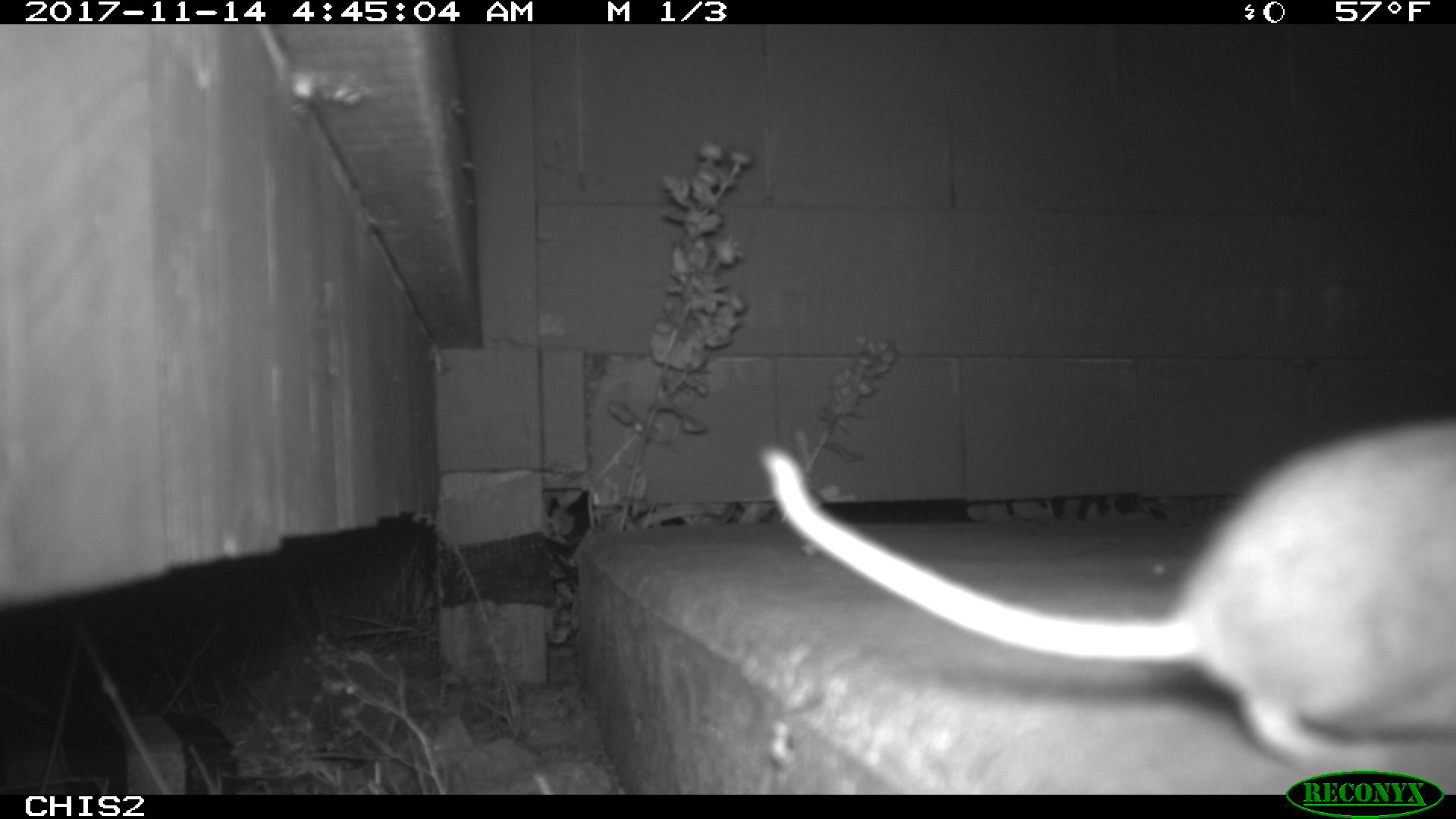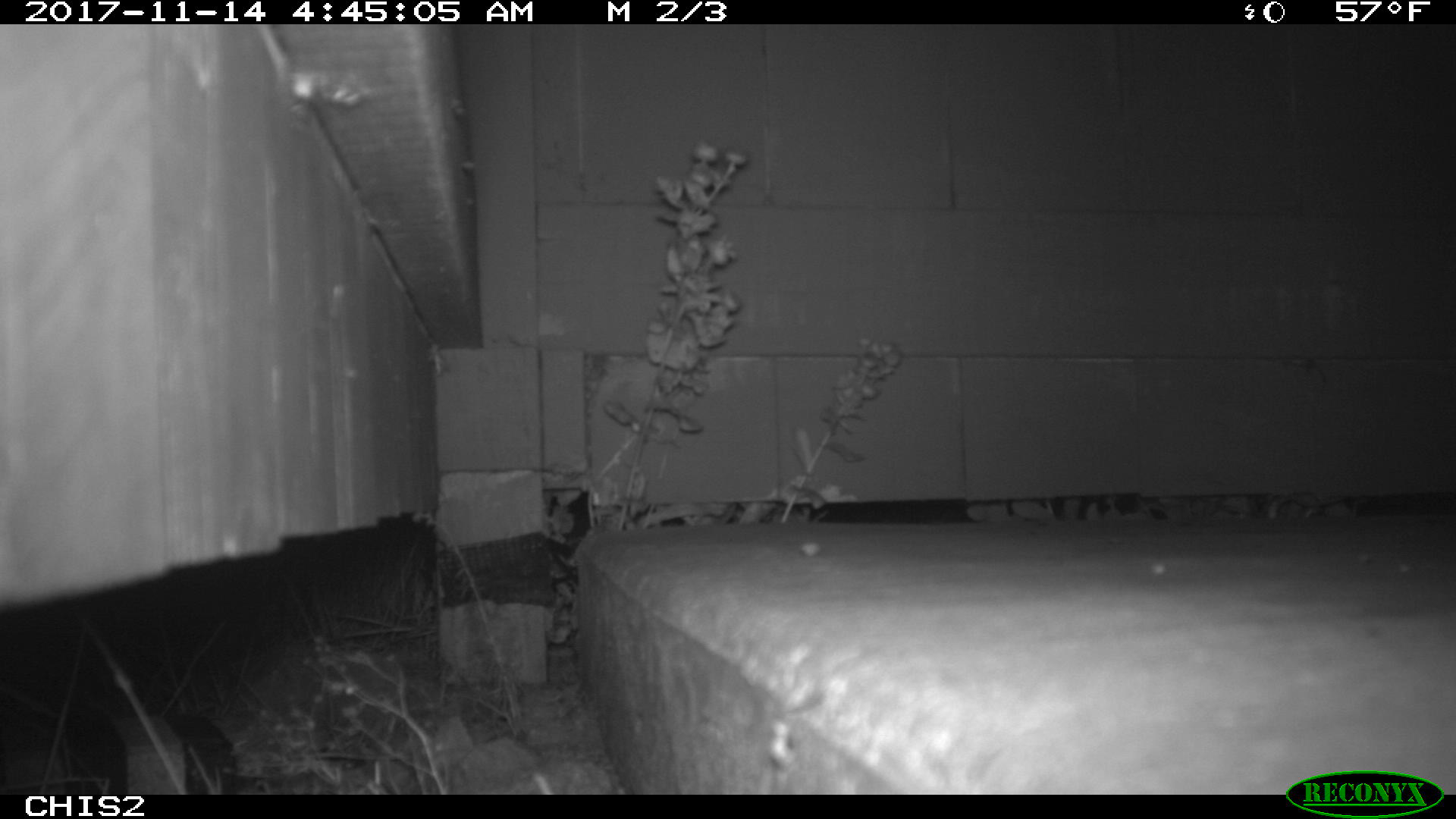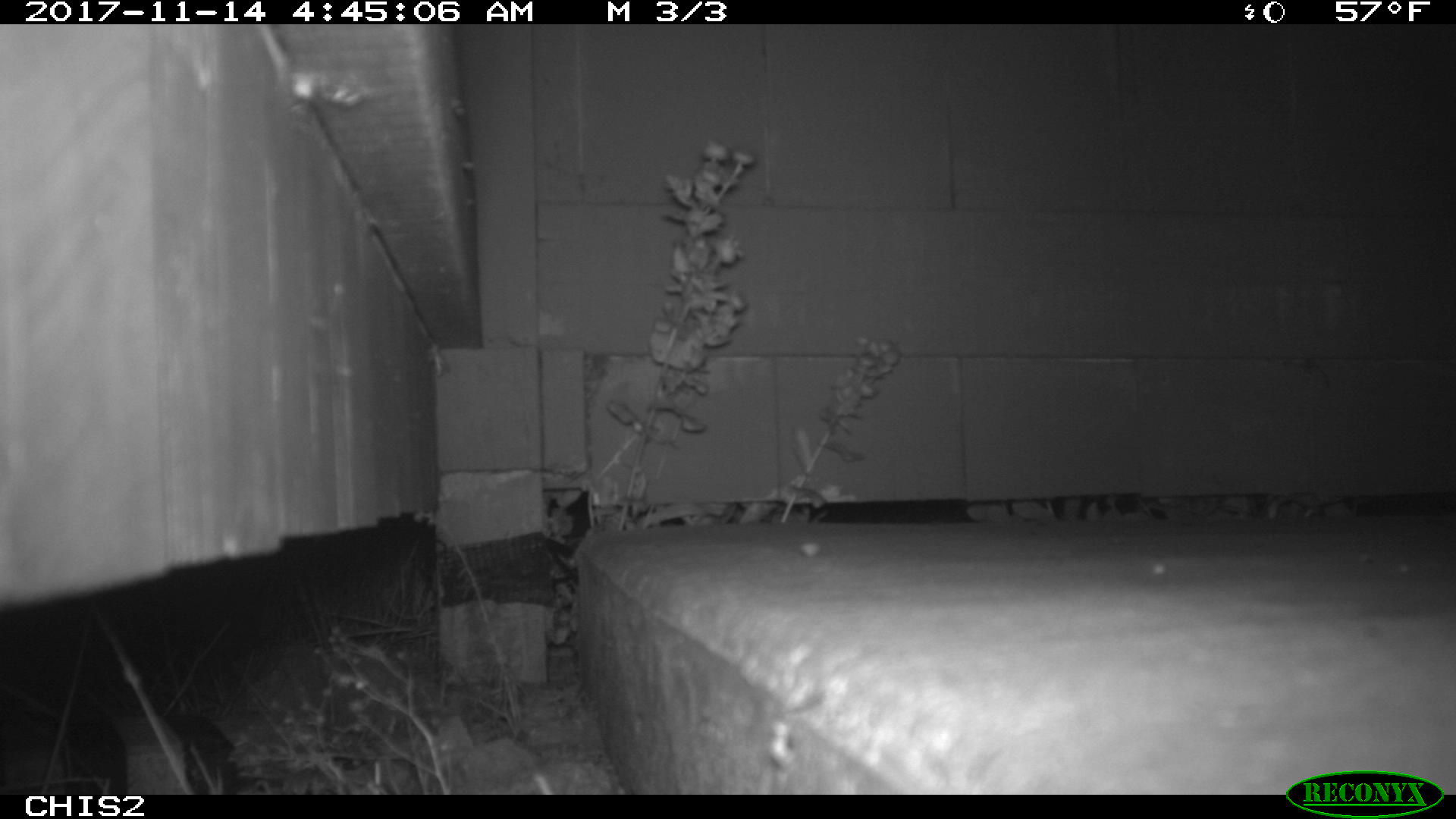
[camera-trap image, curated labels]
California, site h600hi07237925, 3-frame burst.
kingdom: Animalia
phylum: Chordata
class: Mammalia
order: Rodentia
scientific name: Rodentia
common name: rodent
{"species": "rodent (Rodentia)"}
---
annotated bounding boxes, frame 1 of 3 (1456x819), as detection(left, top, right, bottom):
rodent: detection(753, 416, 1455, 772)